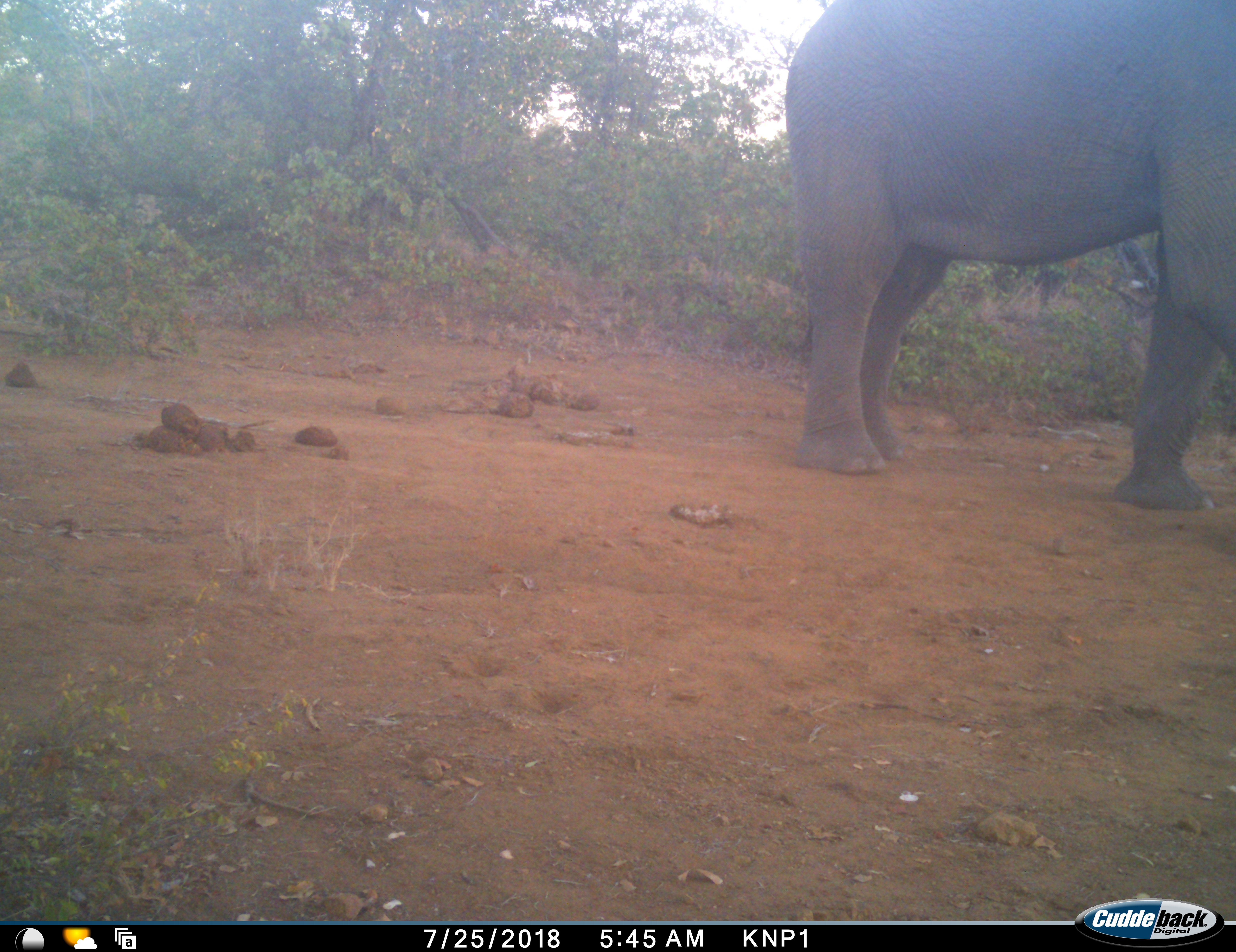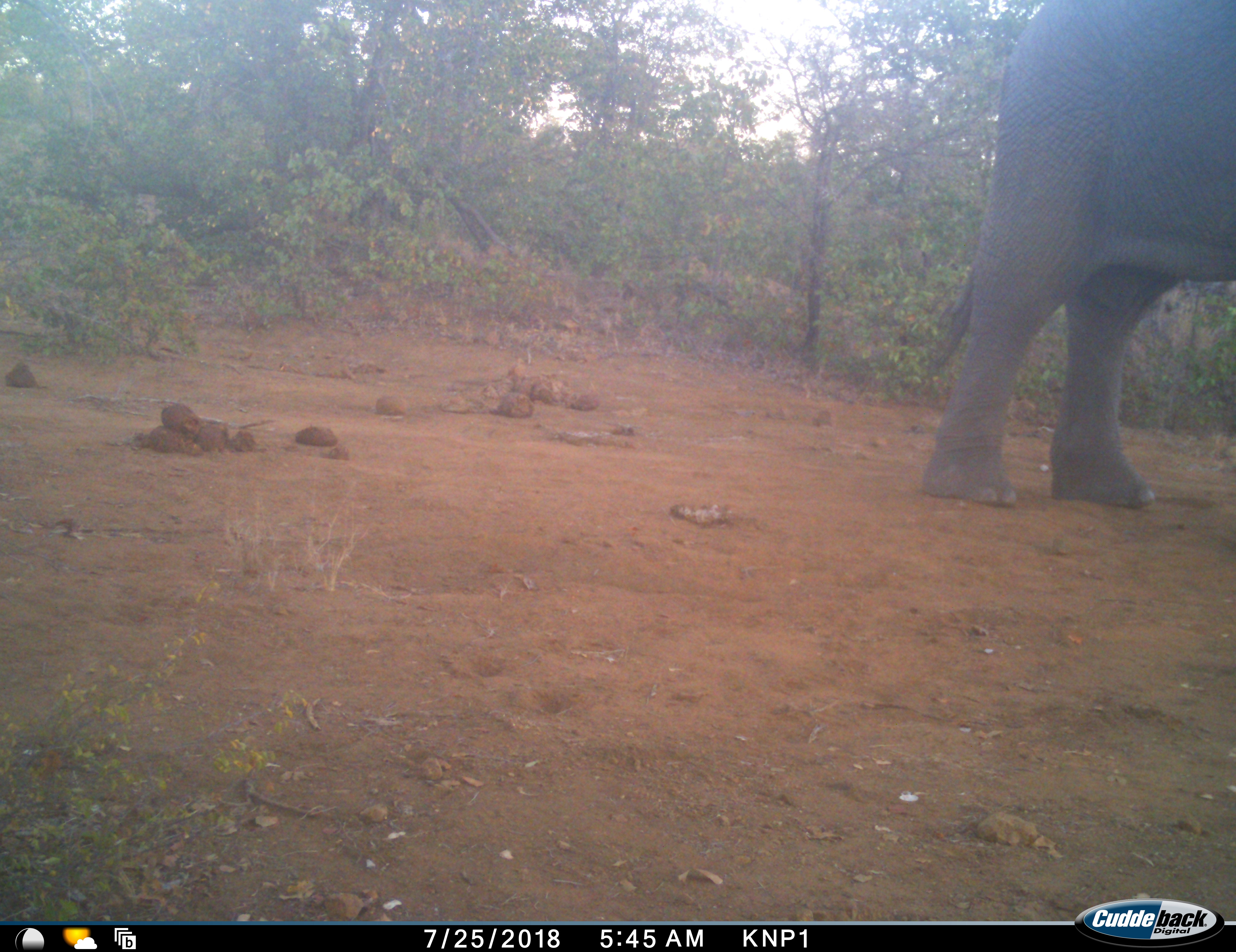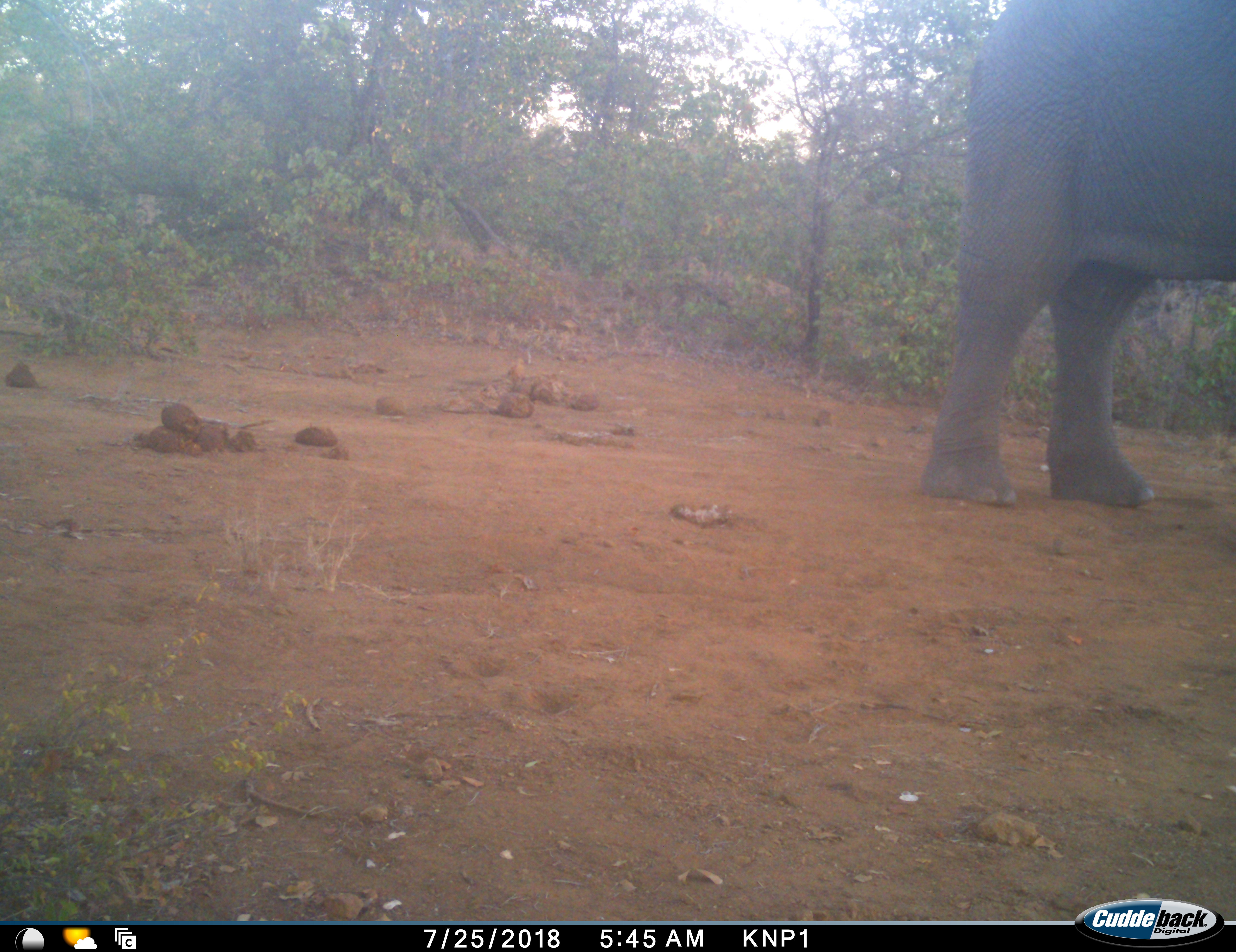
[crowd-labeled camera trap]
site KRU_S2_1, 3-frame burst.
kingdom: Animalia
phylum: Chordata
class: Mammalia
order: Proboscidea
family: Elephantidae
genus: Loxodonta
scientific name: Loxodonta africana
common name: african bush elephant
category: elephant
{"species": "elephant (african bush elephant) (Loxodonta africana)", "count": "1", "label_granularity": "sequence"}